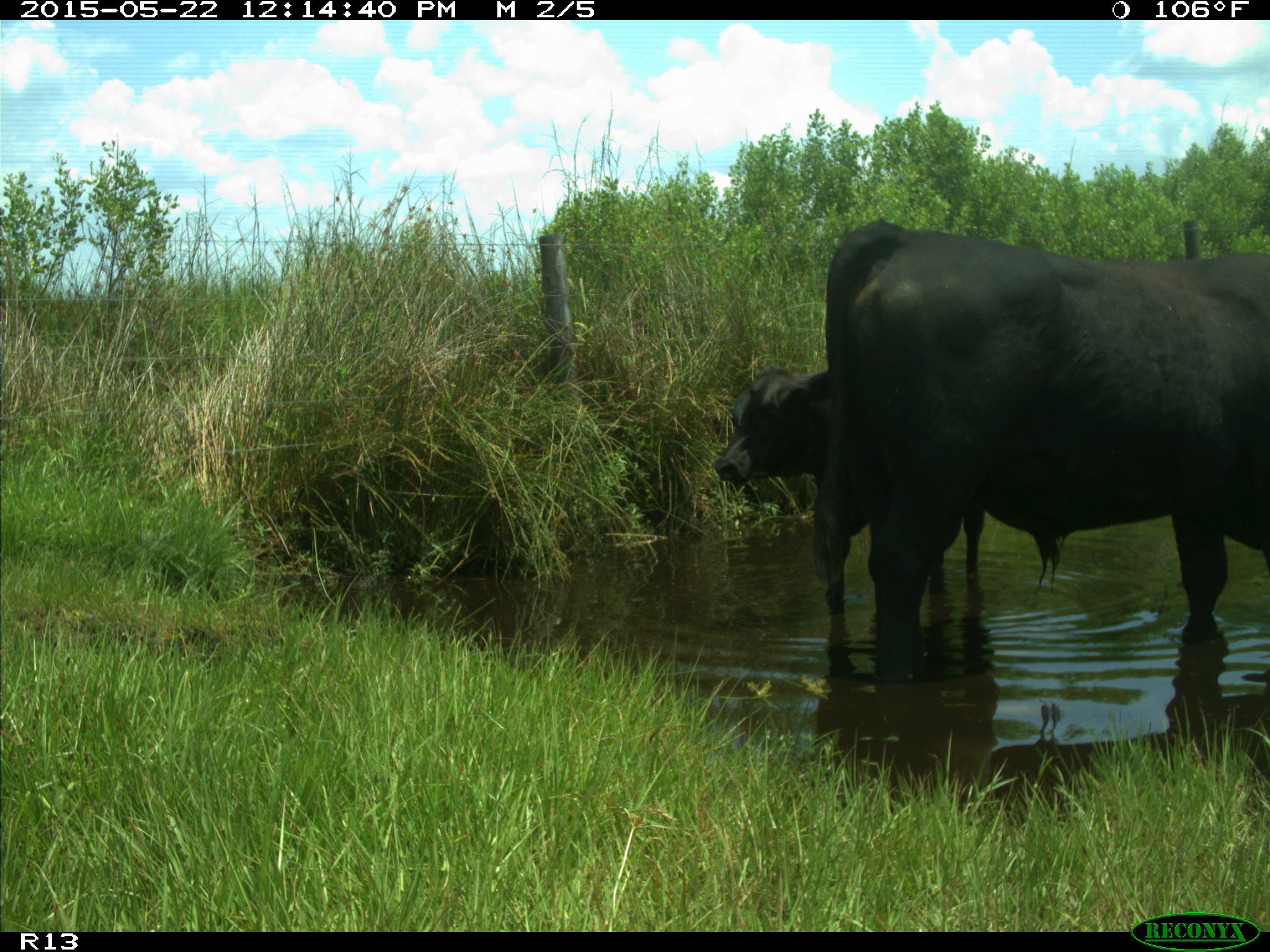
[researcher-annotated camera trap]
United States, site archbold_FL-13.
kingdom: Animalia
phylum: Chordata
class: Mammalia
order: Artiodactyla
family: Bovidae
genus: Bos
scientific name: Bos taurus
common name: domestic cow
Bos taurus (domestic cow).